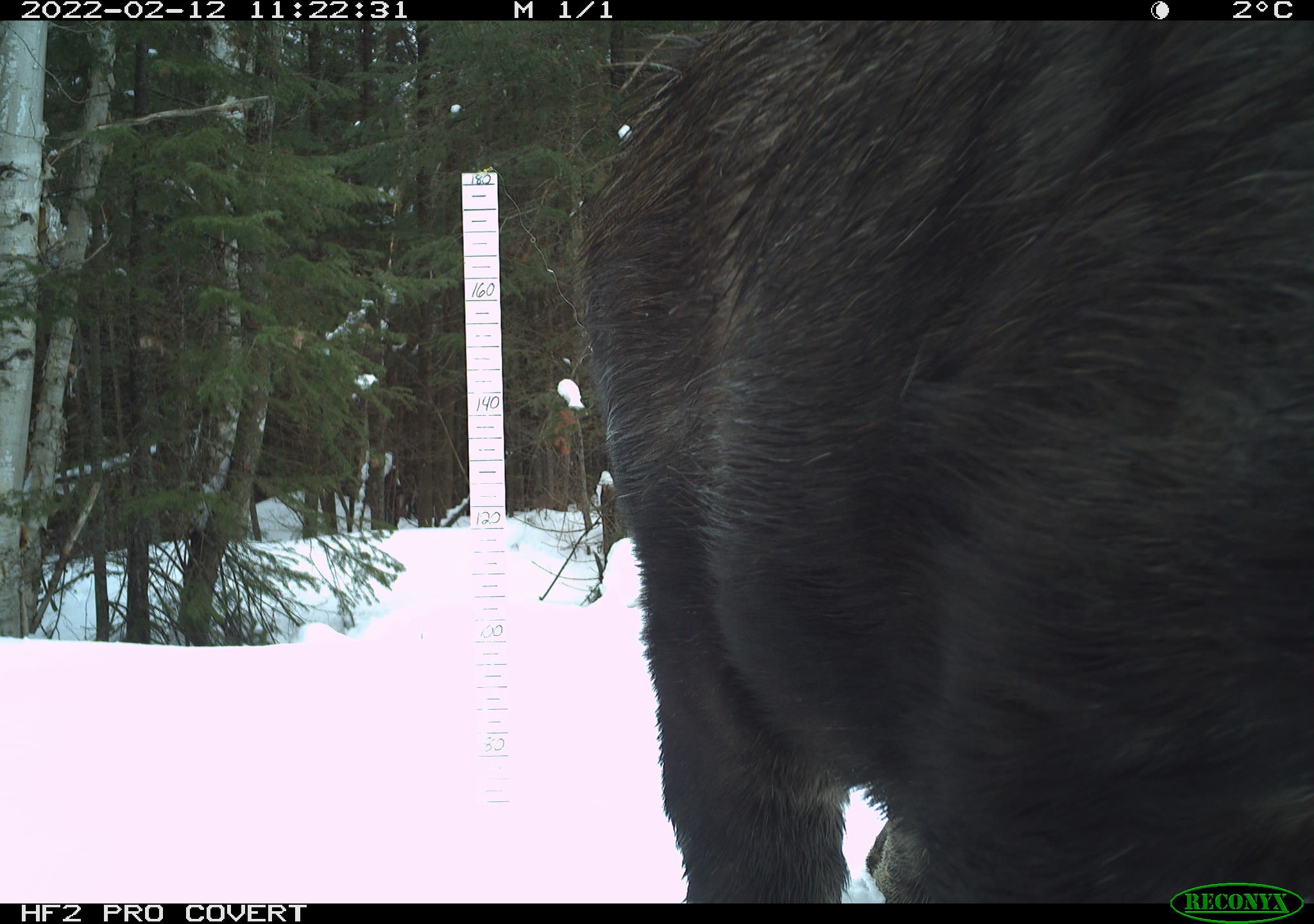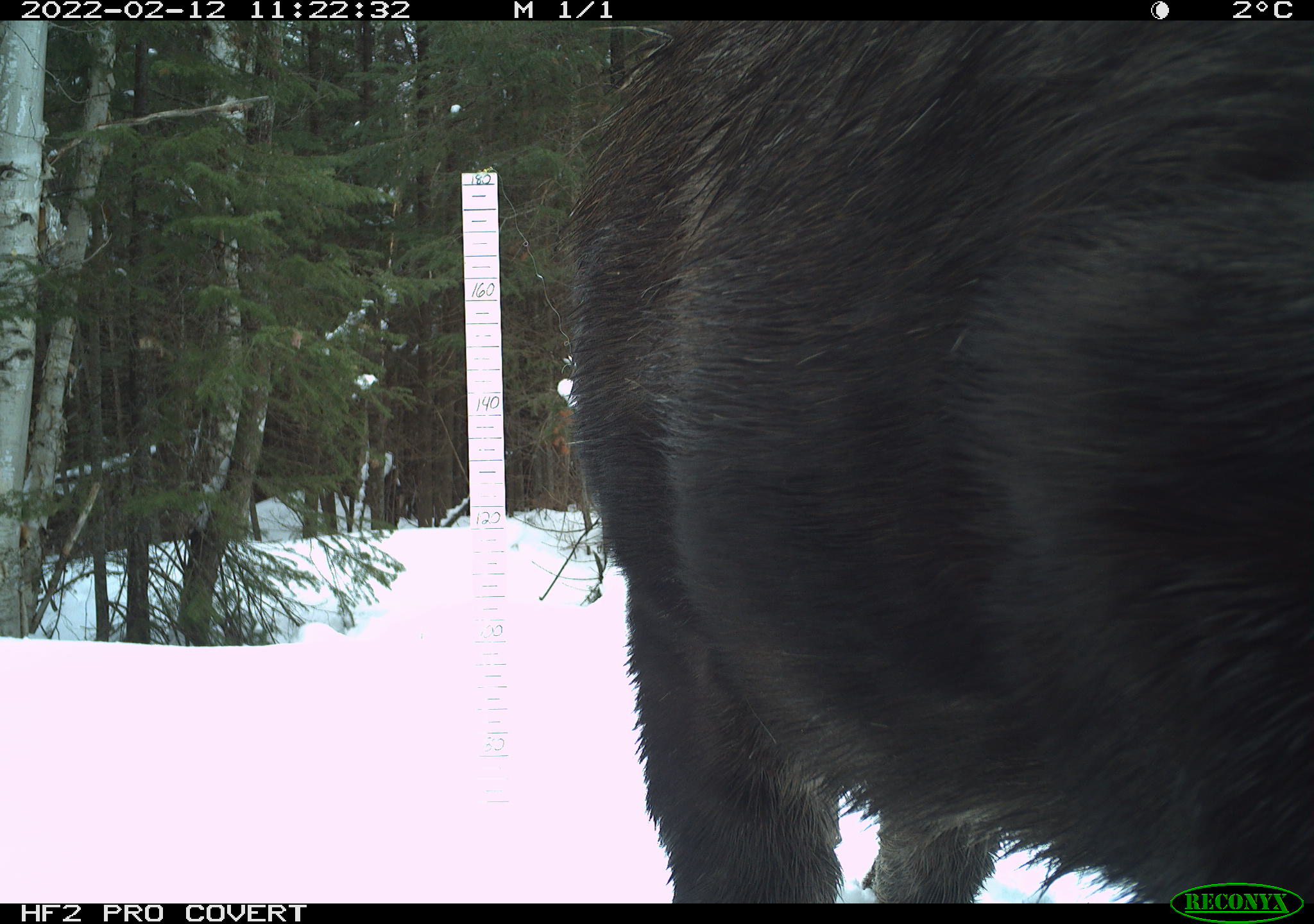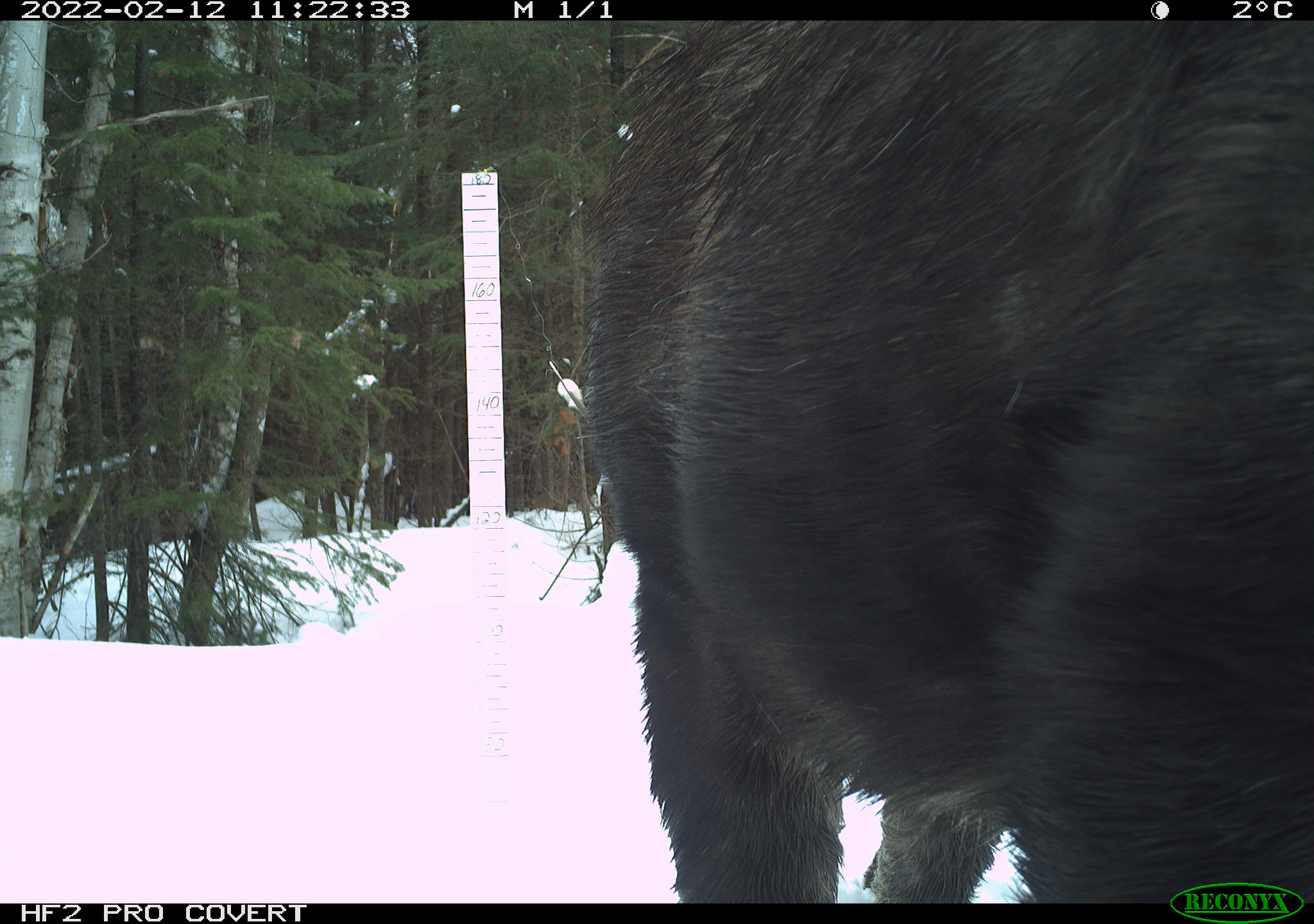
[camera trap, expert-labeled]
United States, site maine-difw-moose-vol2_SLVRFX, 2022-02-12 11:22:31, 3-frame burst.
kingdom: Animalia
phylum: Chordata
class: Mammalia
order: Artiodactyla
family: Cervidae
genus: Alces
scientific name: Alces alces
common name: moose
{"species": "moose (Alces alces)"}